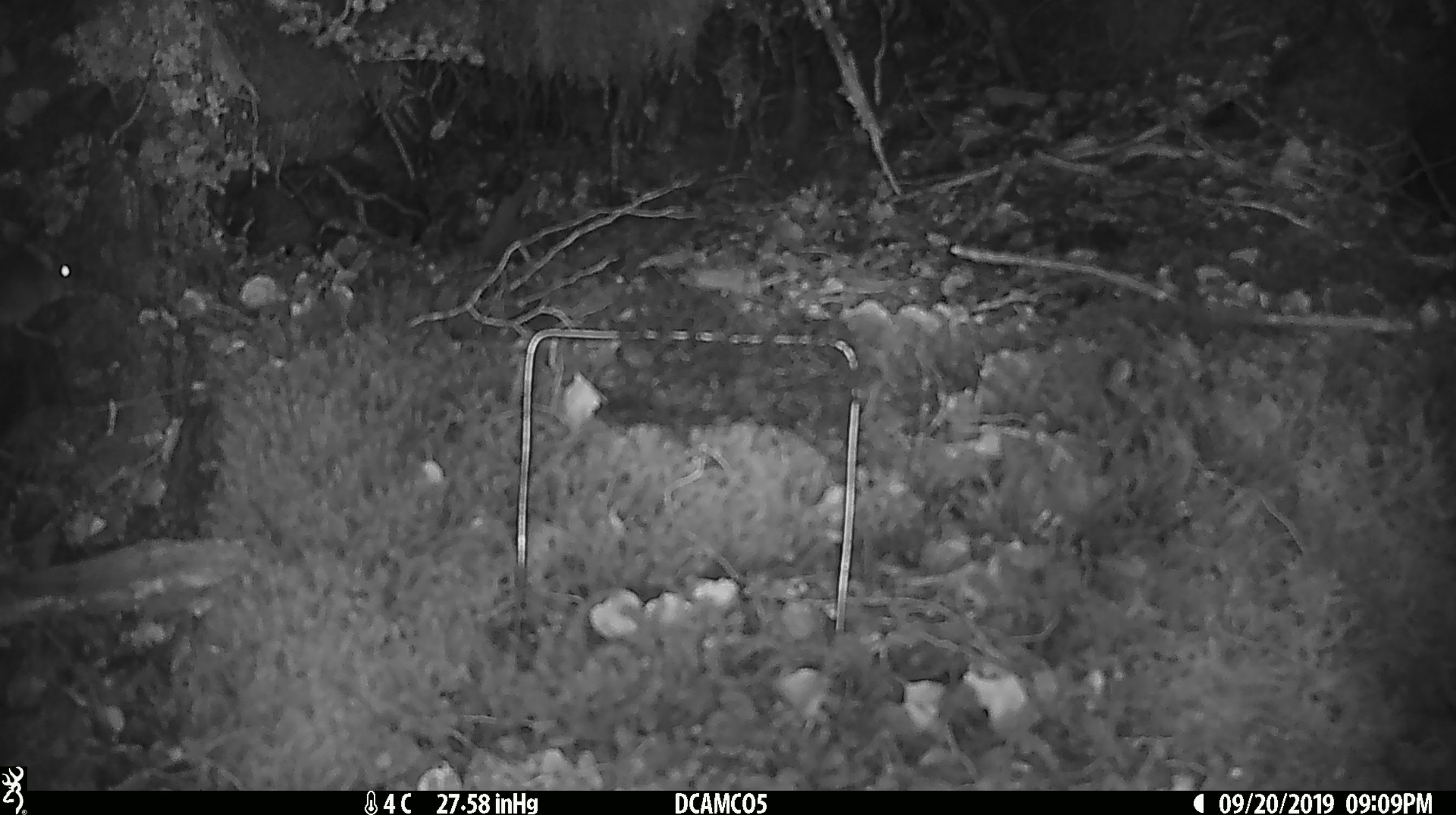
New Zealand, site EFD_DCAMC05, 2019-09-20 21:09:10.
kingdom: Animalia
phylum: Chordata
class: Mammalia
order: Rodentia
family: Muridae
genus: Mus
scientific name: Mus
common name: mouse